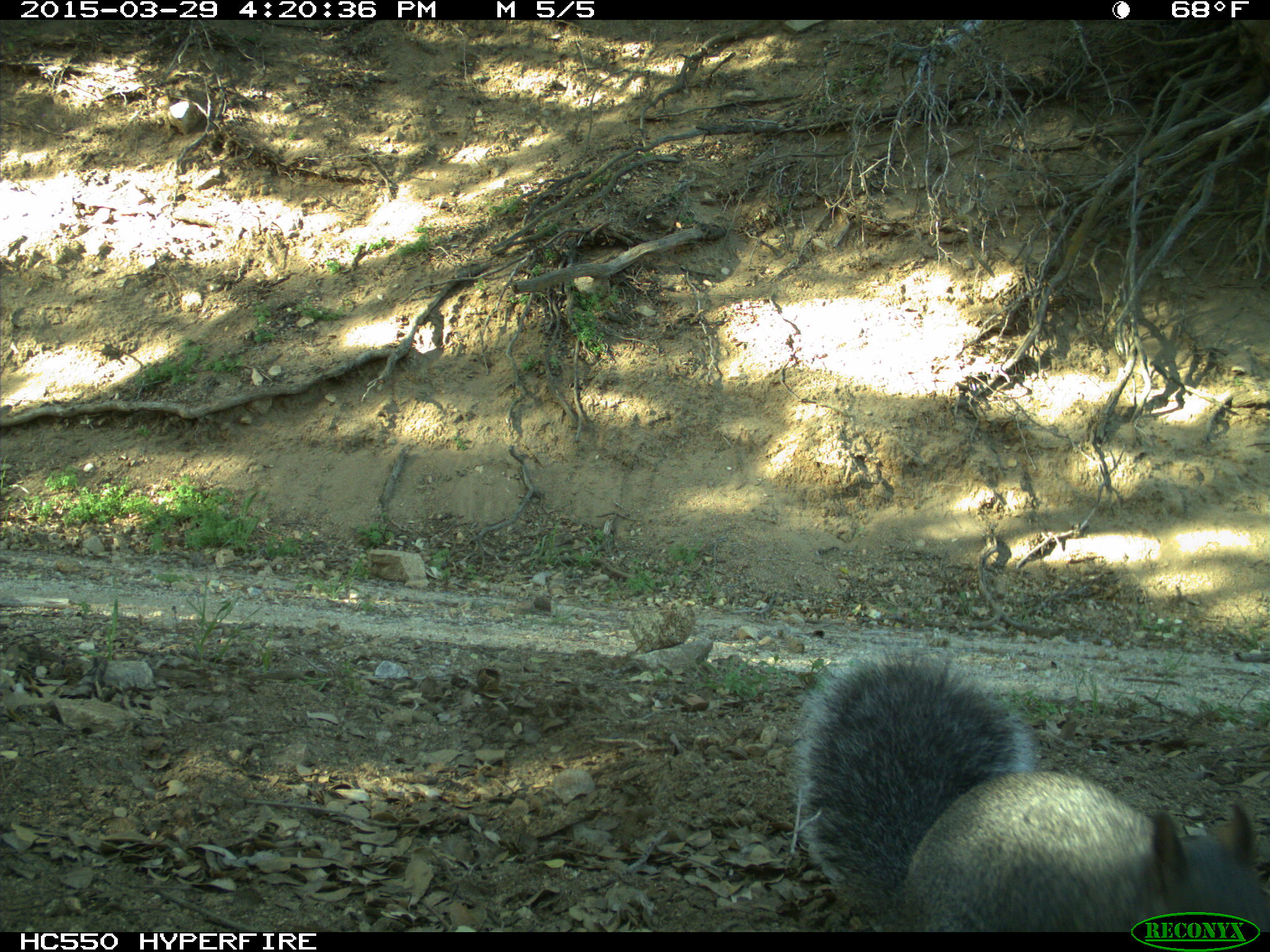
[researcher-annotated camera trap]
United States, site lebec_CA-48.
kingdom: Animalia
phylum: Chordata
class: Mammalia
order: Rodentia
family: Sciuridae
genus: Sciurus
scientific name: Sciurus carolinensis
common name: eastern gray squirrel